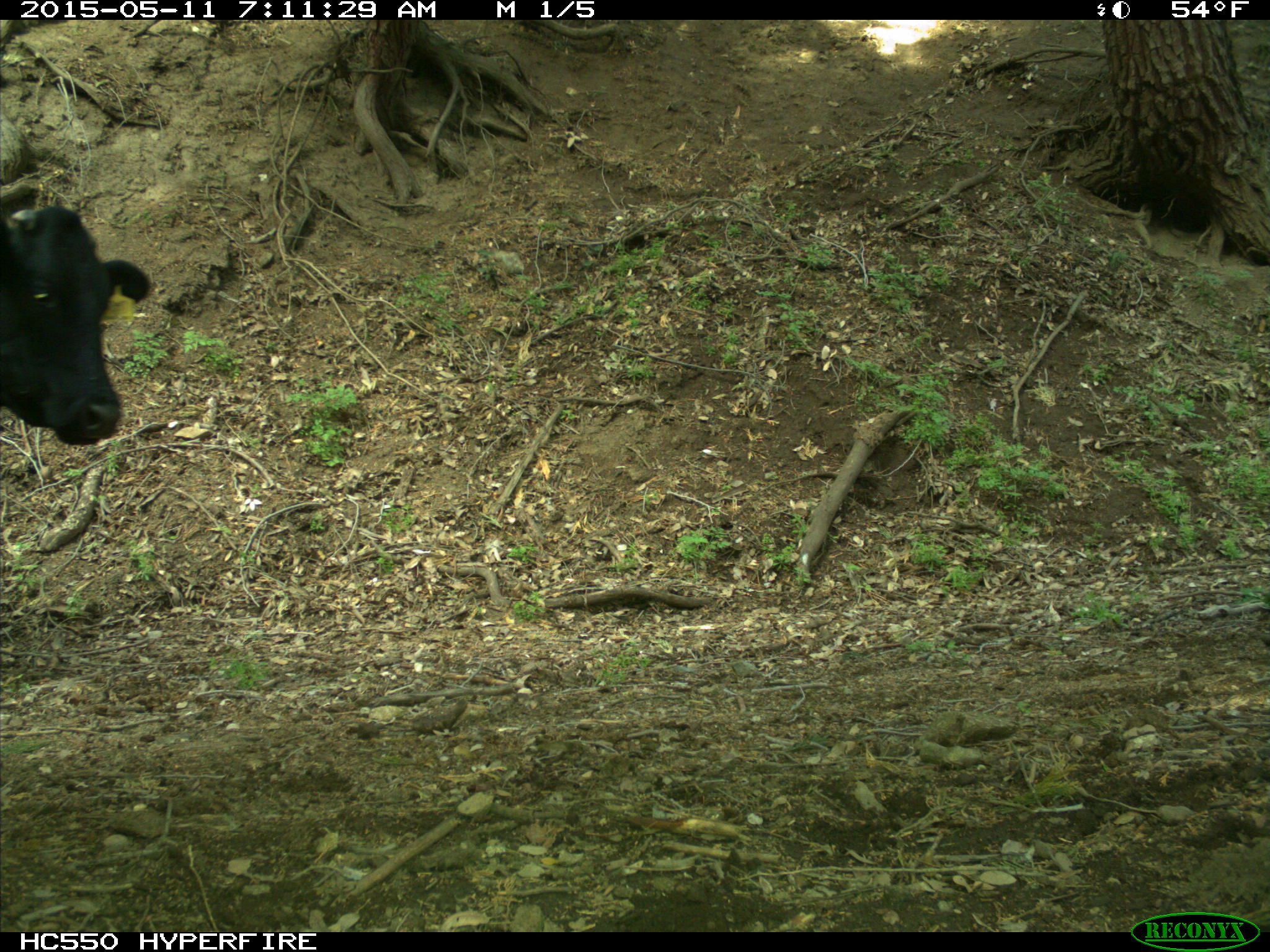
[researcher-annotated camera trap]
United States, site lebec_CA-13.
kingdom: Animalia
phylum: Chordata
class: Mammalia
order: Artiodactyla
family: Bovidae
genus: Bos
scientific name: Bos taurus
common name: domestic cow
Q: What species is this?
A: Bos taurus (domestic cow).